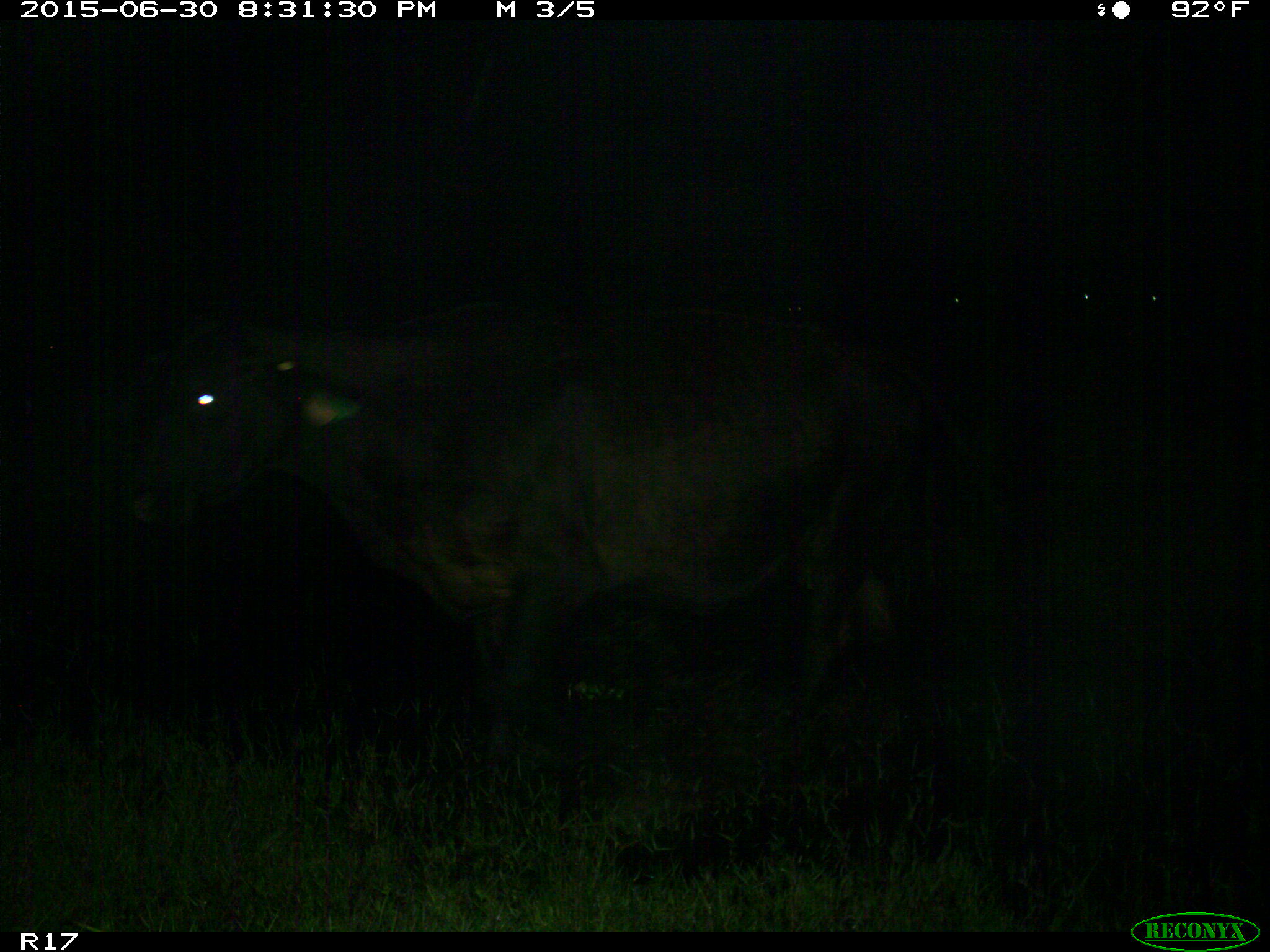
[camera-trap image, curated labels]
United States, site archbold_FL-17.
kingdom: Animalia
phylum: Chordata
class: Mammalia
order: Artiodactyla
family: Bovidae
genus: Bos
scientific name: Bos taurus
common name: domestic cow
Bos taurus (domestic cow).